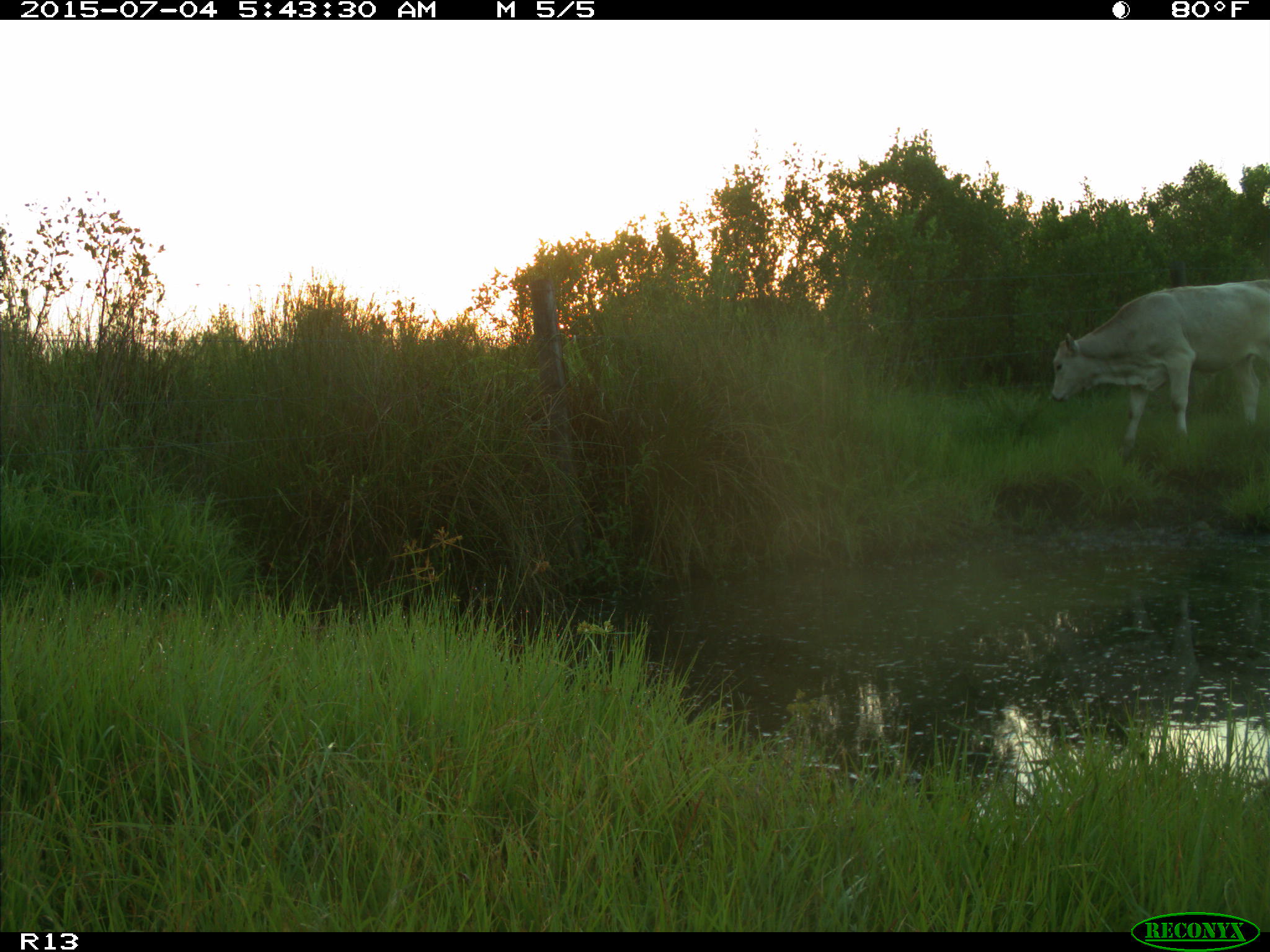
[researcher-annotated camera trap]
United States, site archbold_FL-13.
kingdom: Animalia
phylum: Chordata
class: Mammalia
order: Artiodactyla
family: Bovidae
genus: Bos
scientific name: Bos taurus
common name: domestic cow